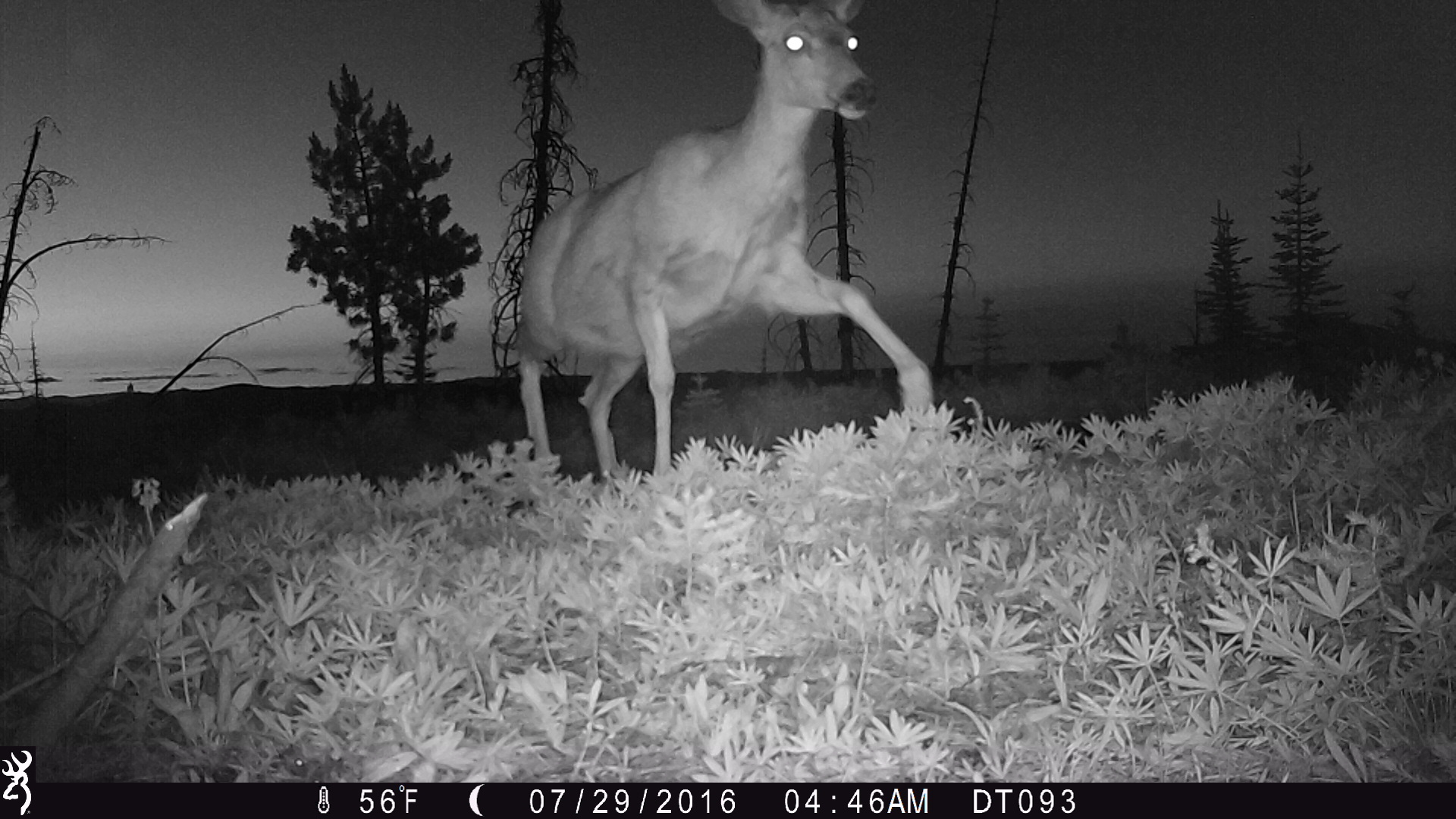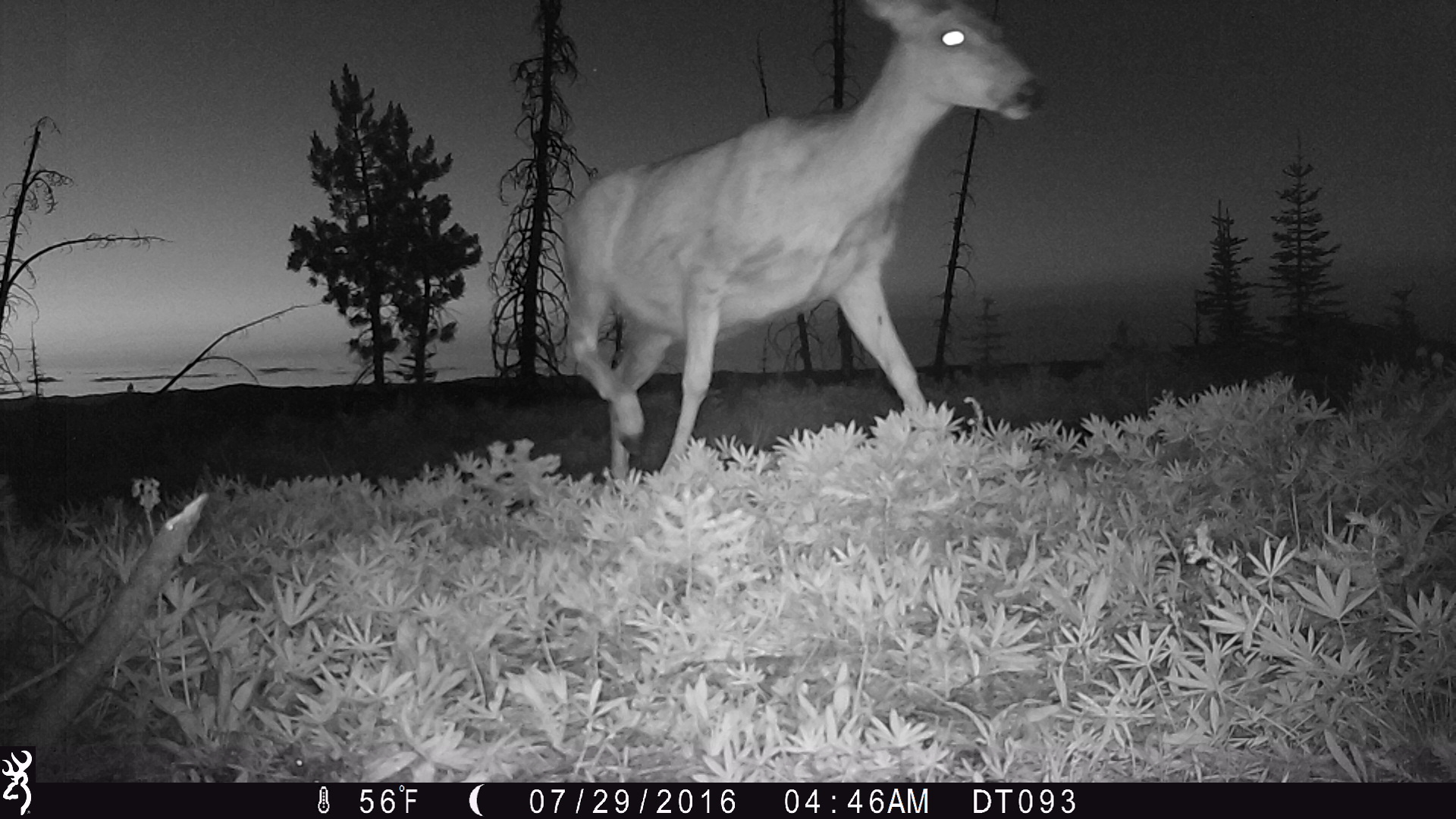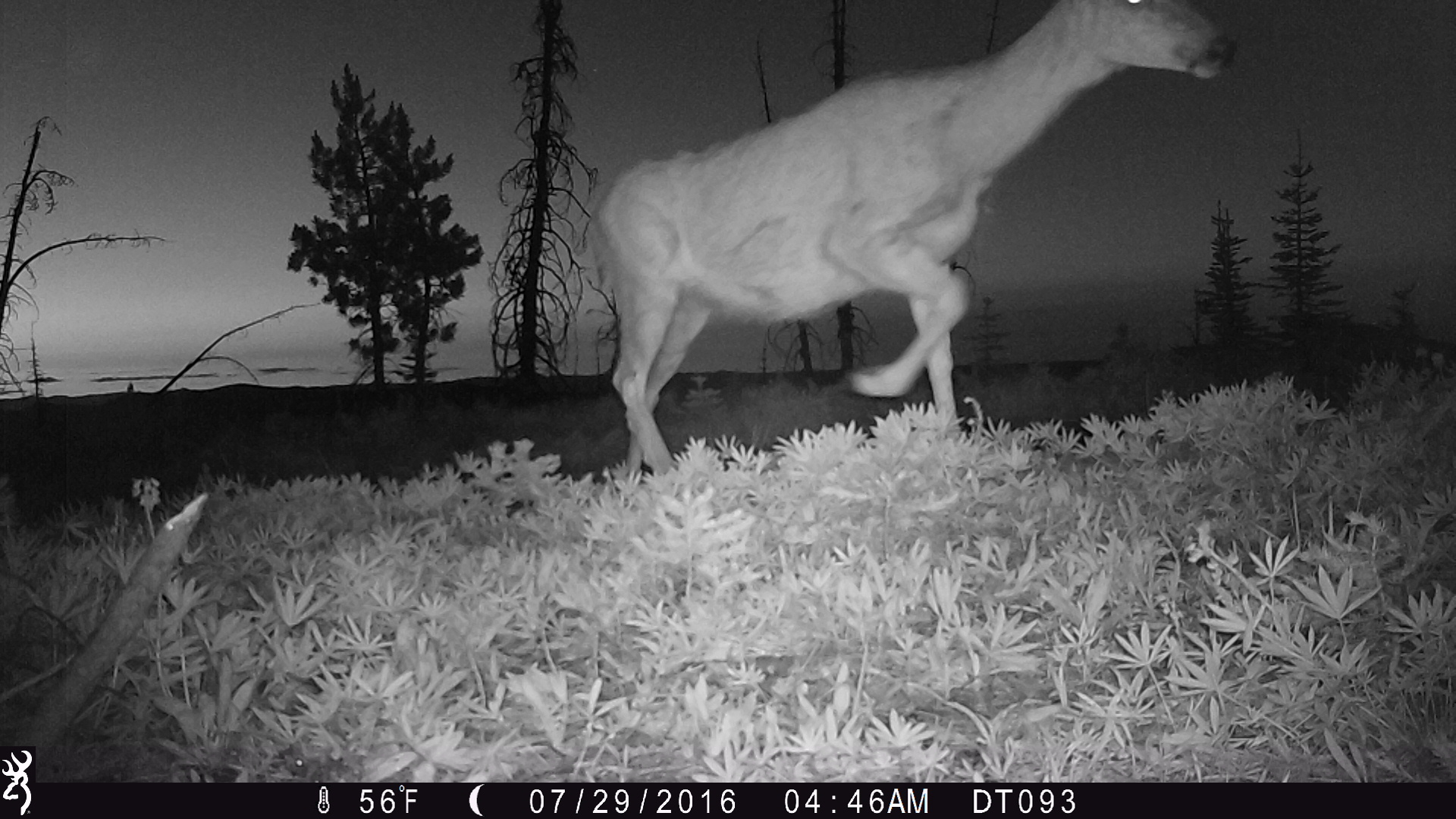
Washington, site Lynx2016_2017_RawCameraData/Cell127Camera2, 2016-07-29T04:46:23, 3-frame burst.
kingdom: Animalia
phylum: Chordata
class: Mammalia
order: Artiodactyla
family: Cervidae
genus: Odocoileus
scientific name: Odocoileus hemionus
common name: mule deer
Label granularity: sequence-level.